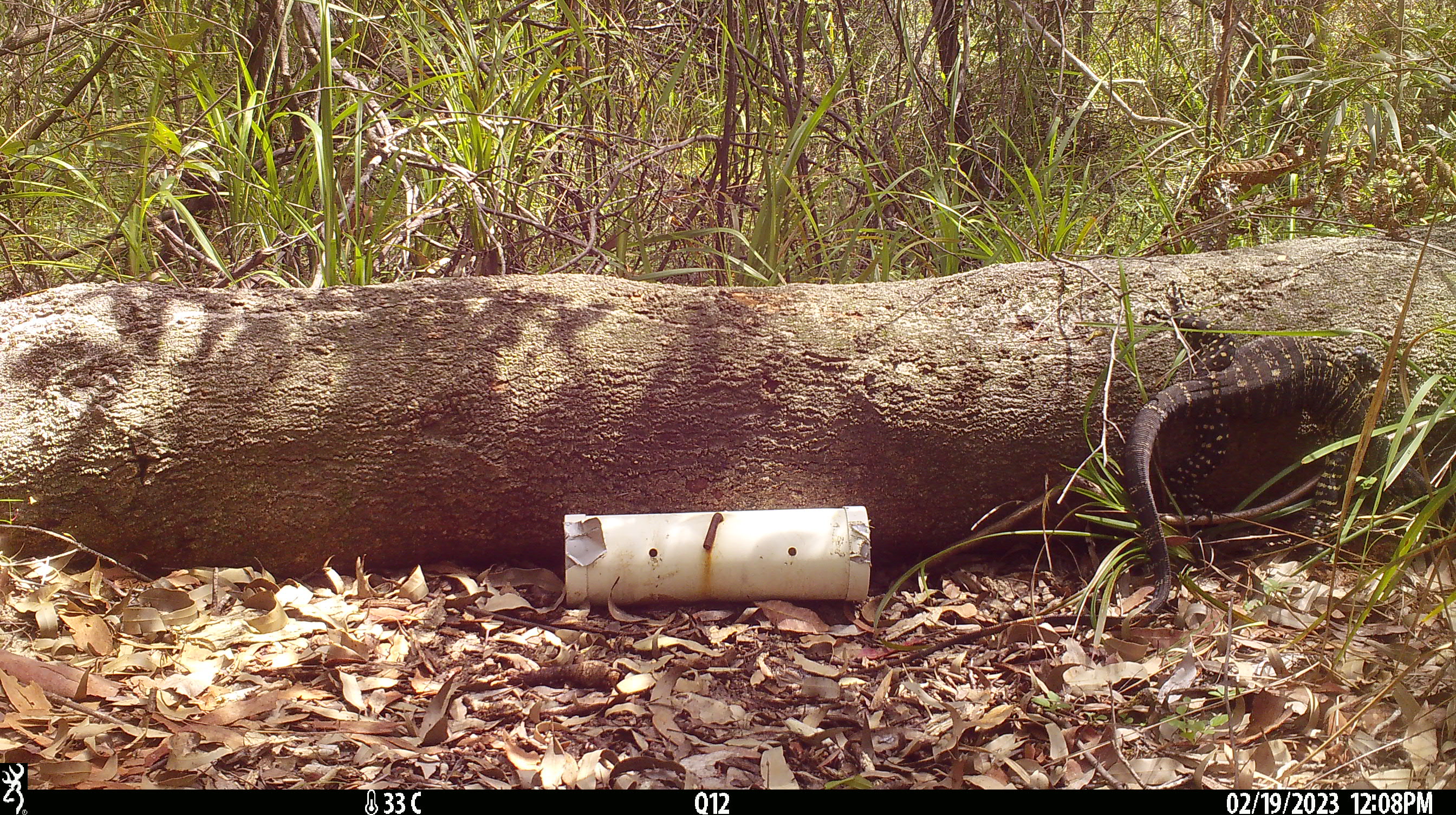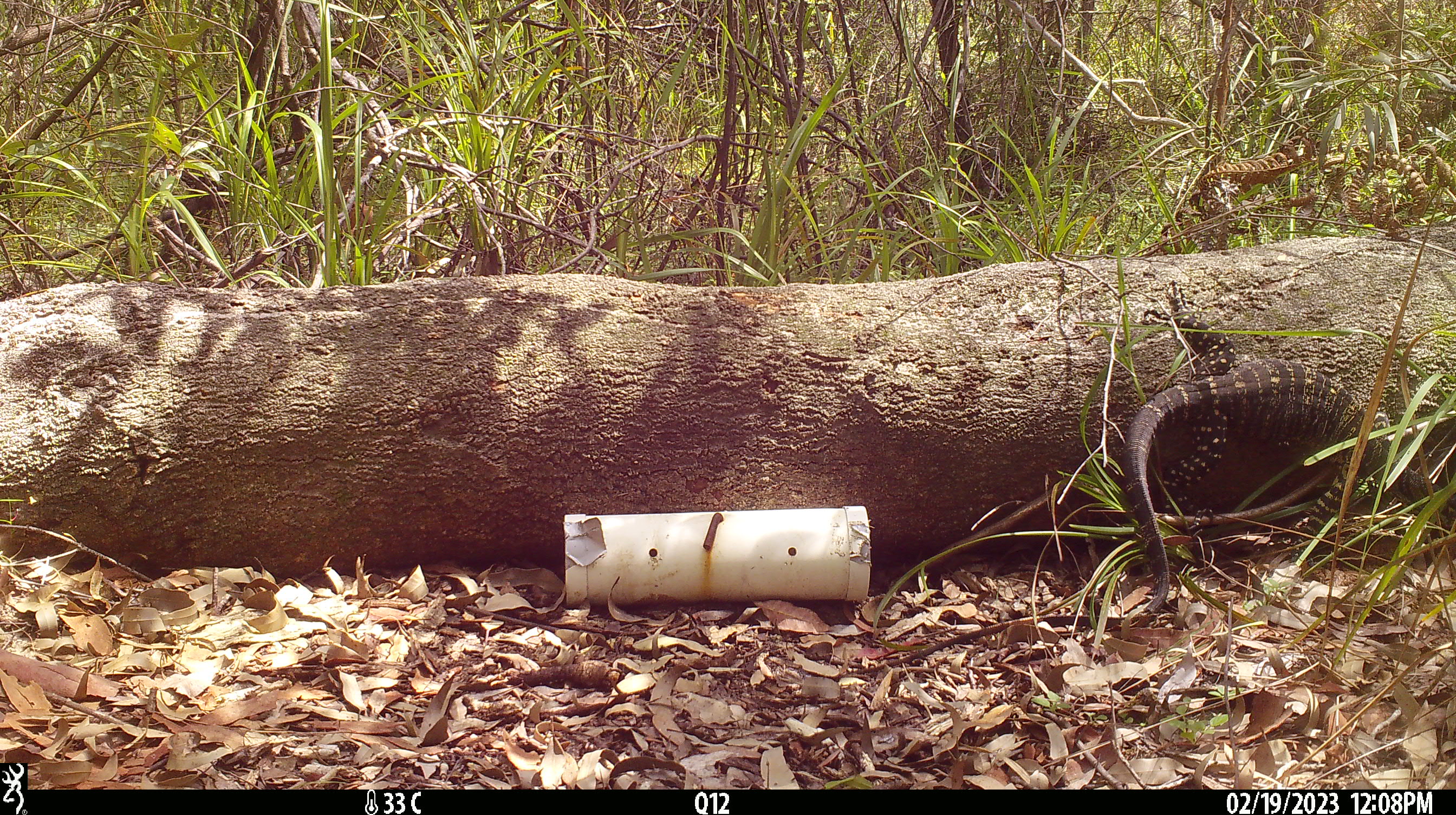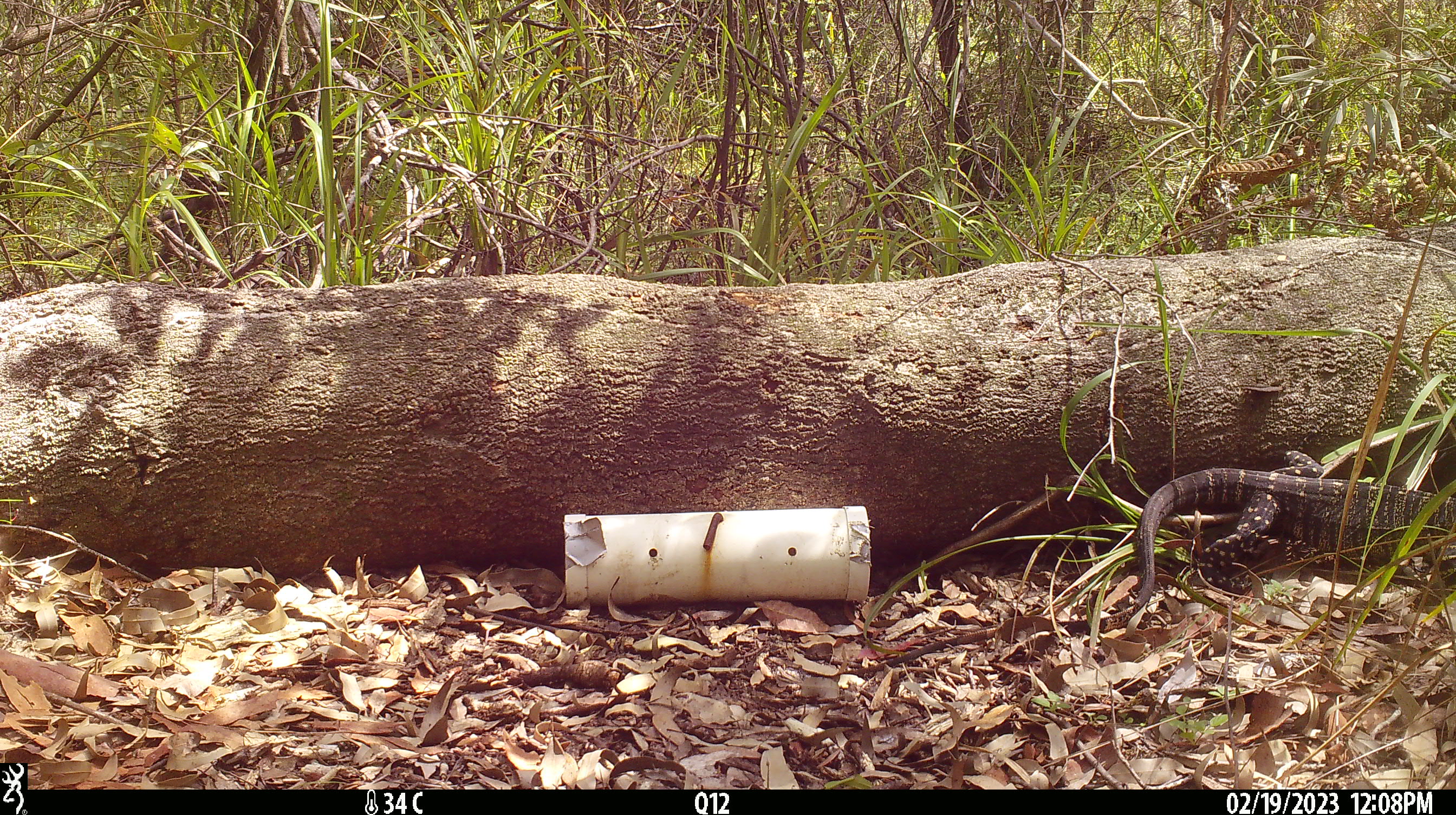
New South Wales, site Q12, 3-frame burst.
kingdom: Animalia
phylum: Chordata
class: Reptilia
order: Squamata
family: Varanidae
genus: Varanus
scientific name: Varanus varius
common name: lace monitor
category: goanna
Goanna (lace monitor) (Varanus varius).